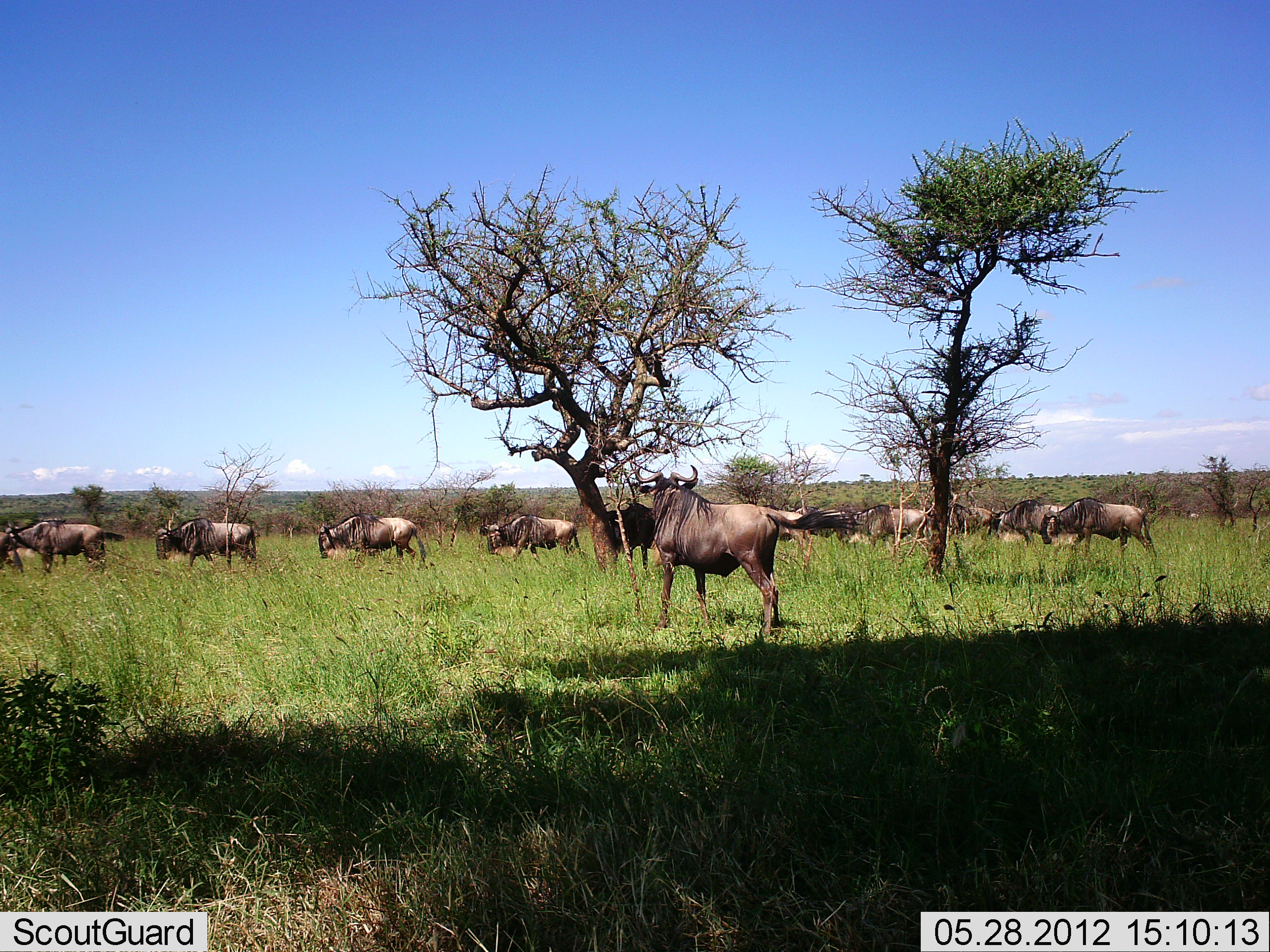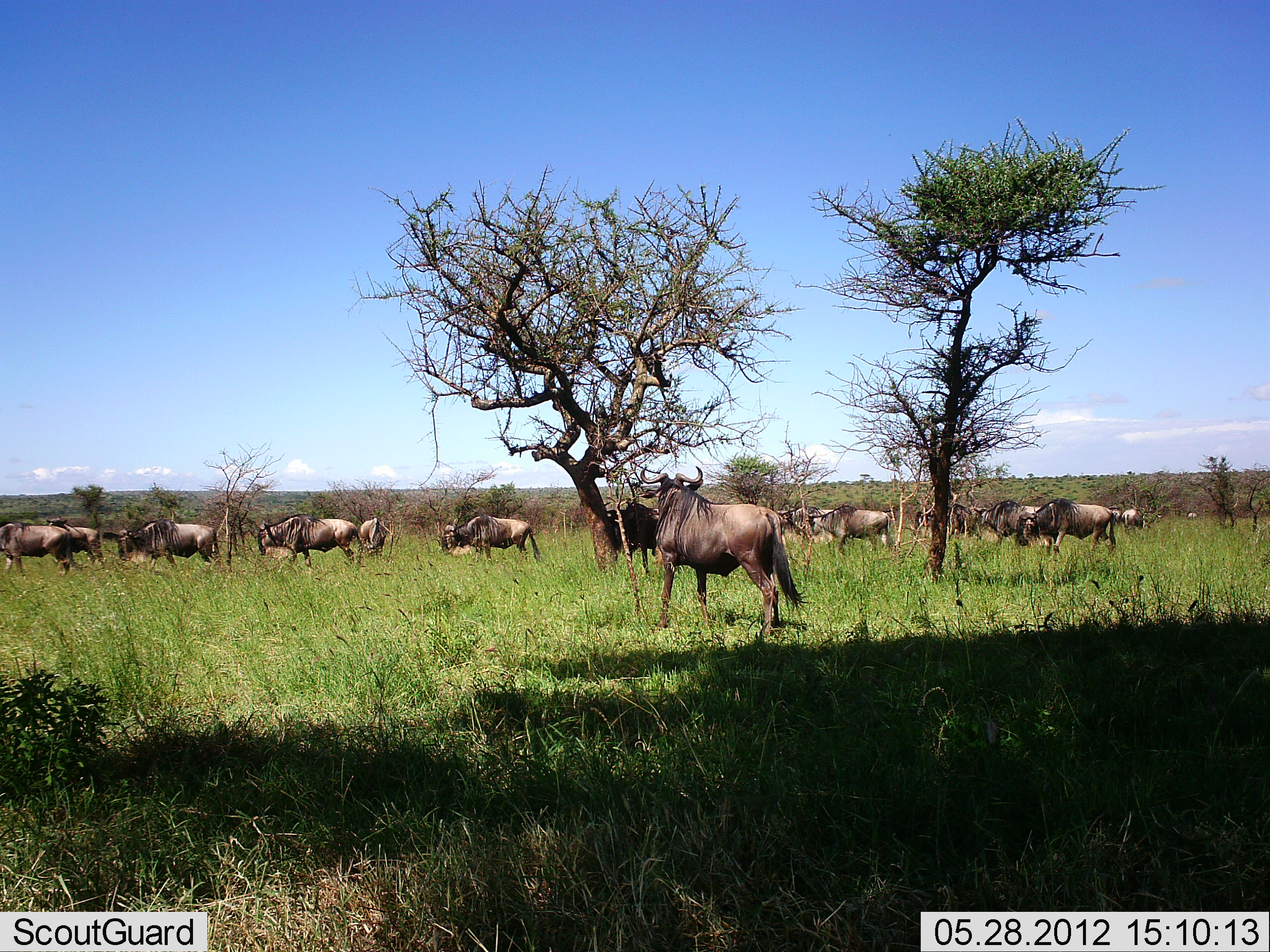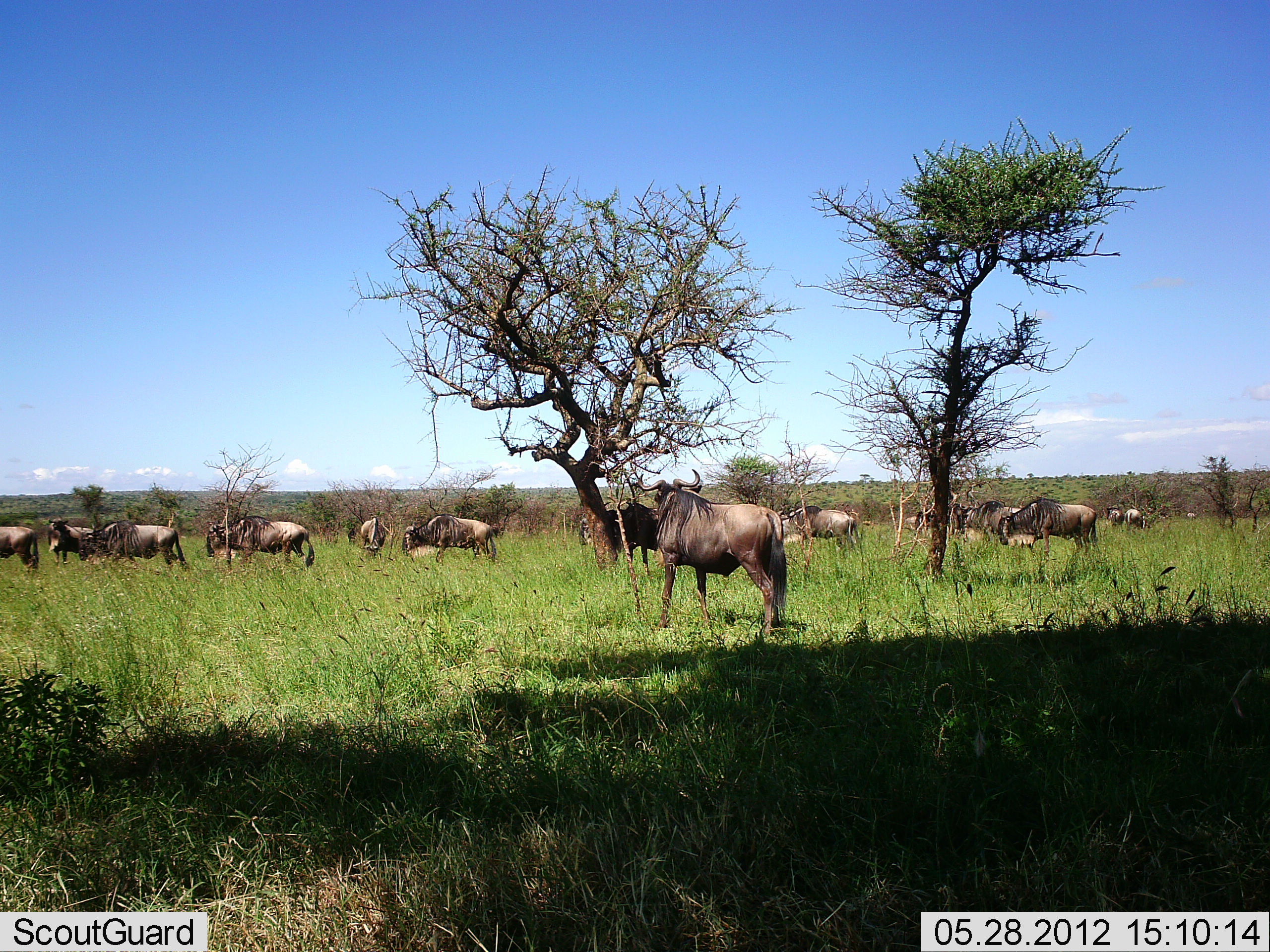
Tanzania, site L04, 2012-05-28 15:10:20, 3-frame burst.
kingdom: Animalia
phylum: Chordata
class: Mammalia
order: Artiodactyla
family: Bovidae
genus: Connochaetes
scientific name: Connochaetes taurinus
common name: blue wildebeest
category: wildebeest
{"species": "wildebeest (blue wildebeest) (Connochaetes taurinus)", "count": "11-50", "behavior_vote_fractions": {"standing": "50%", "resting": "0%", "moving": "90%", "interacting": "0%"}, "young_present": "0%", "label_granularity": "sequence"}